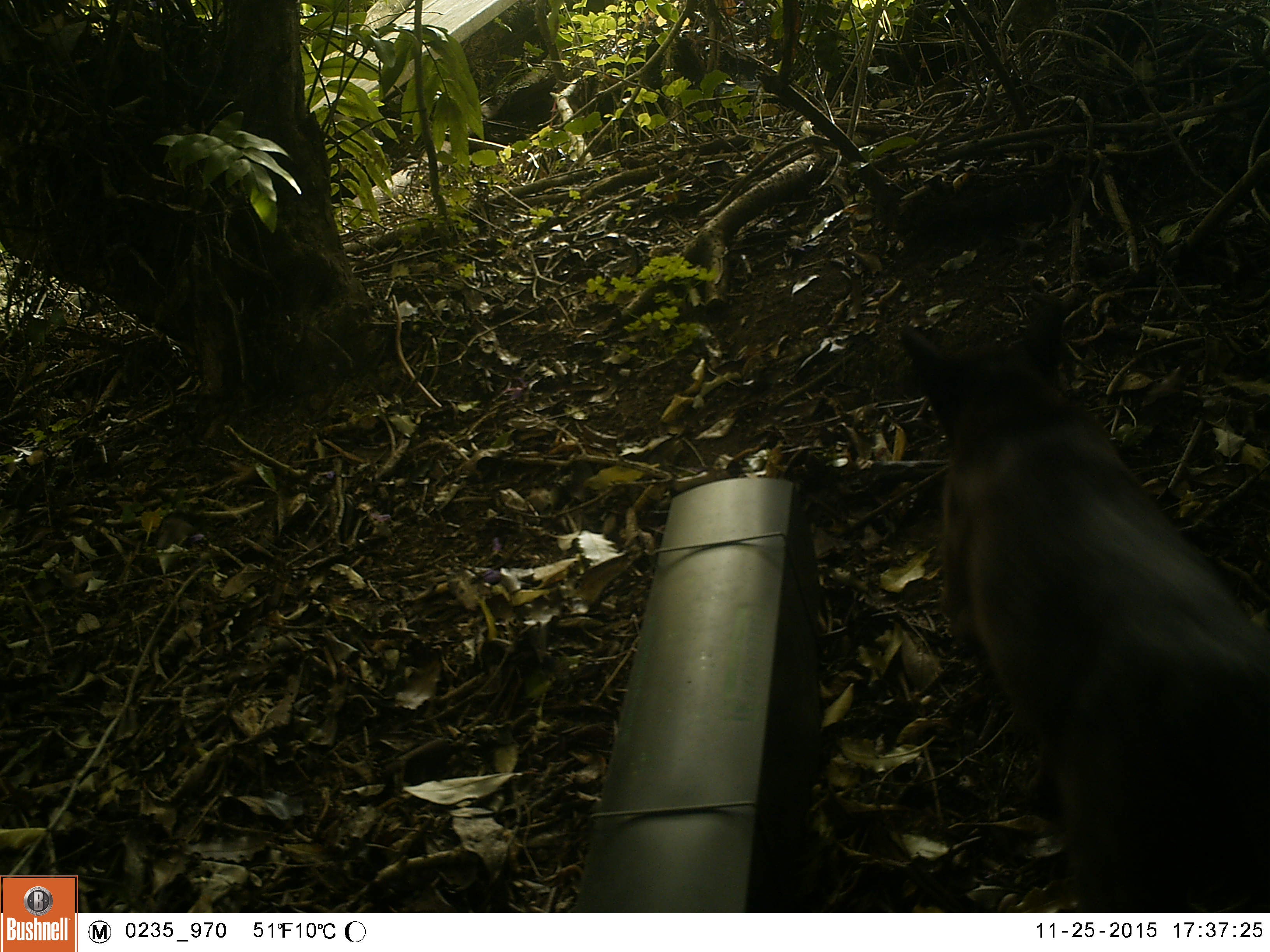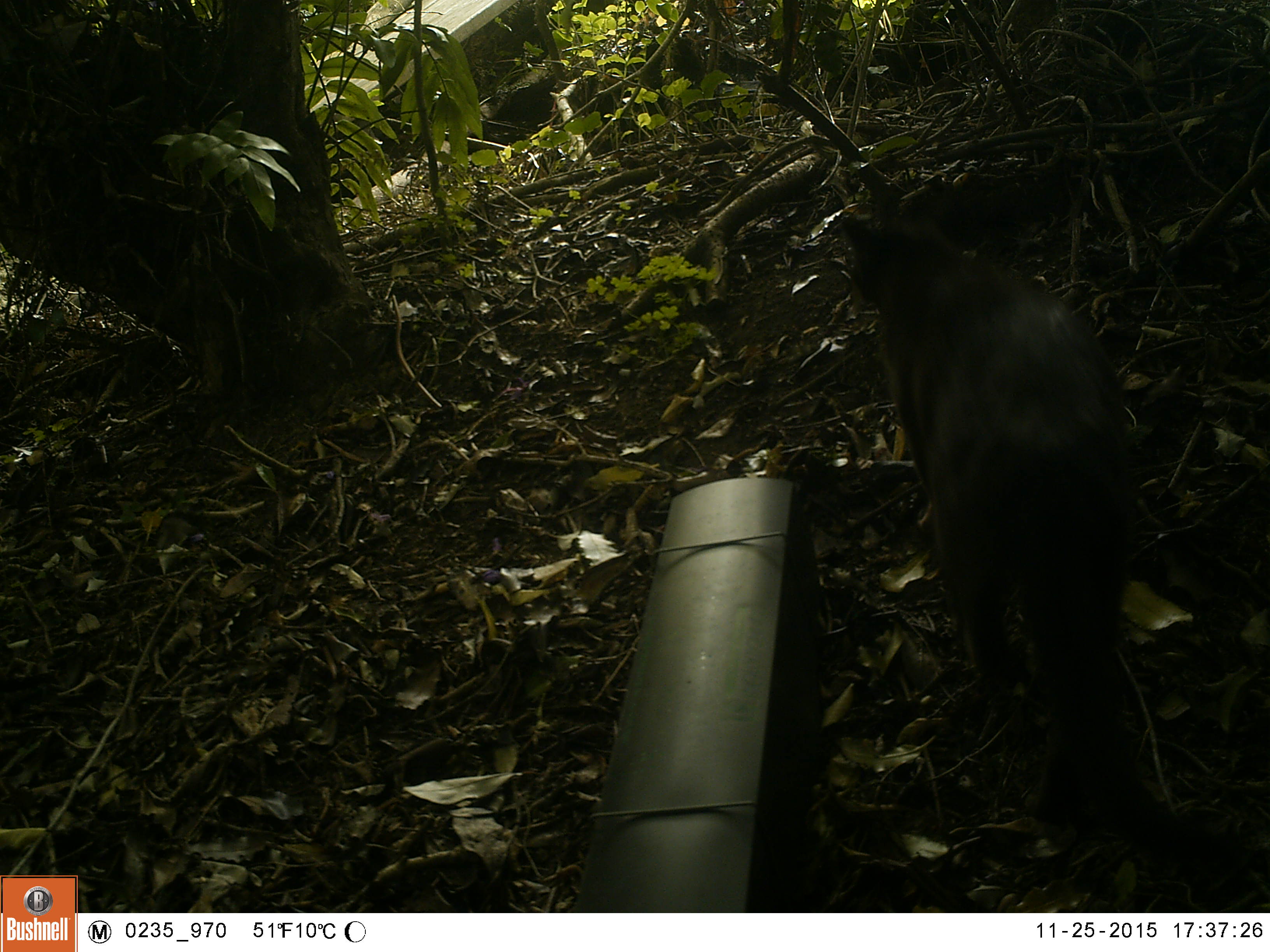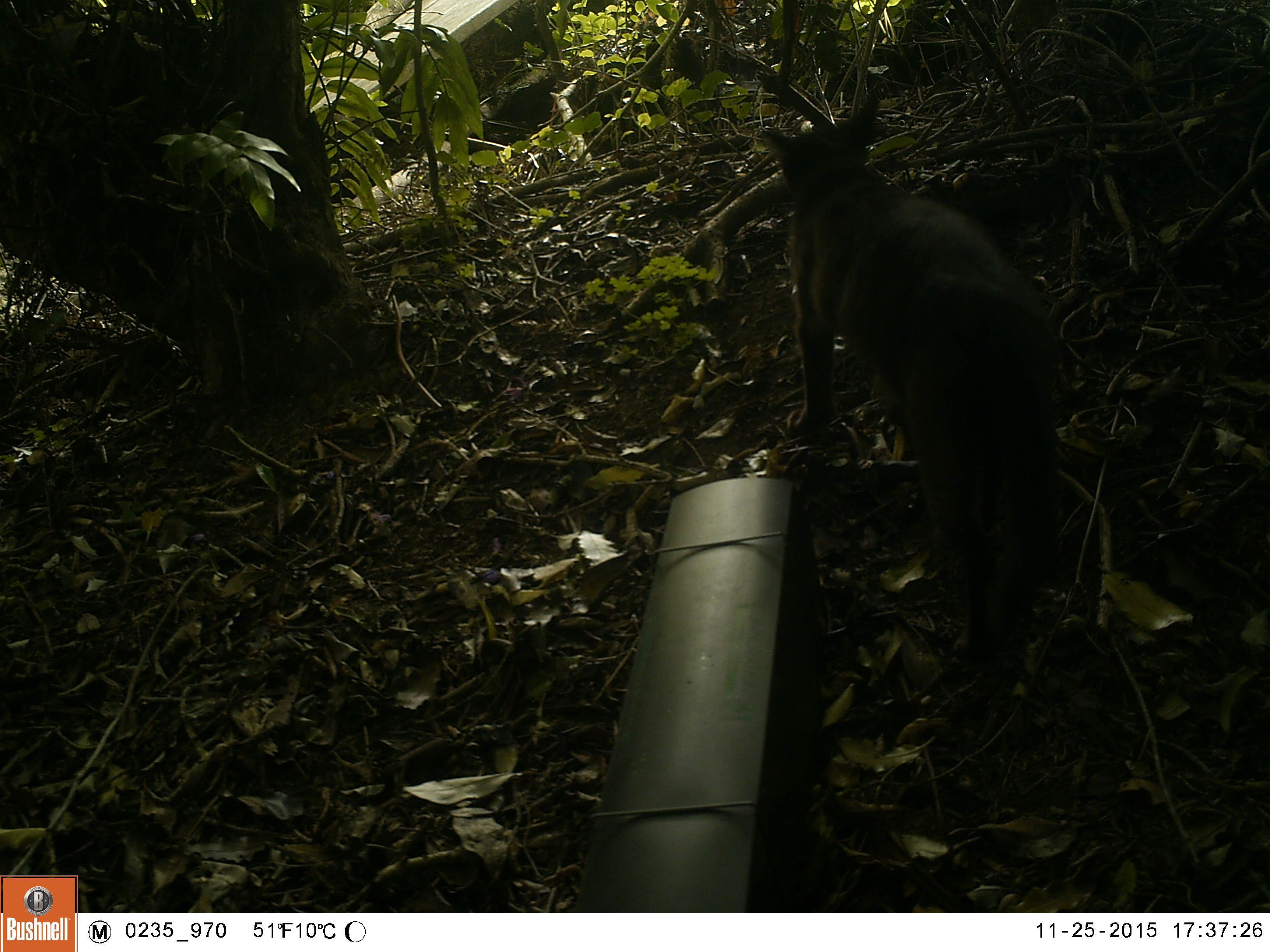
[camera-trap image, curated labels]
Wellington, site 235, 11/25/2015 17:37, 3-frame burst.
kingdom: Animalia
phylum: Chordata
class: Mammalia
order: Carnivora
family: Felidae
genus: Felis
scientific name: Felis catus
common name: cat